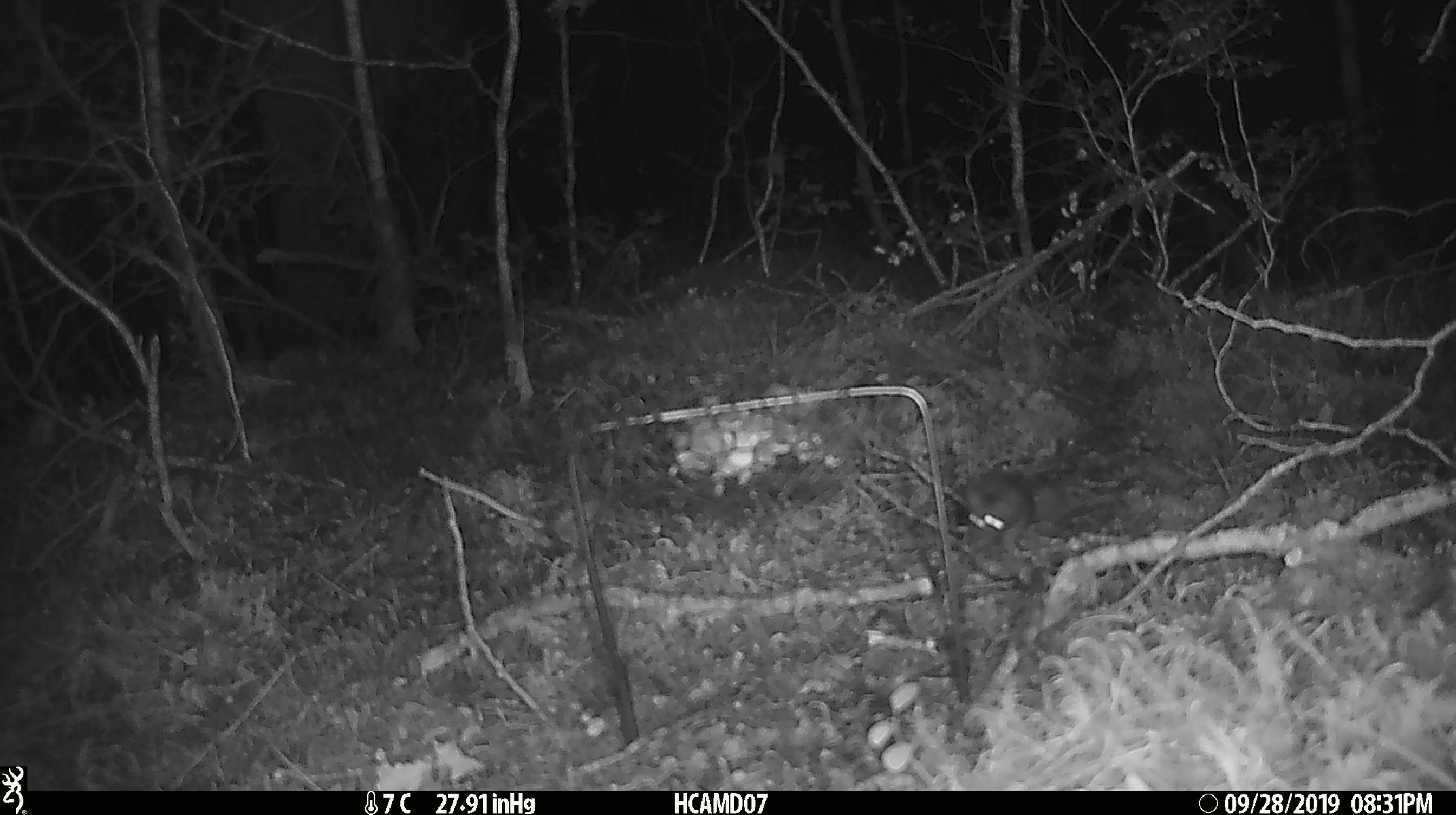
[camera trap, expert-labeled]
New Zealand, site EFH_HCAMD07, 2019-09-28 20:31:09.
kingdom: Animalia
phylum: Chordata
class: Mammalia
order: Rodentia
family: Muridae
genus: Mus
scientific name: Mus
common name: mouse